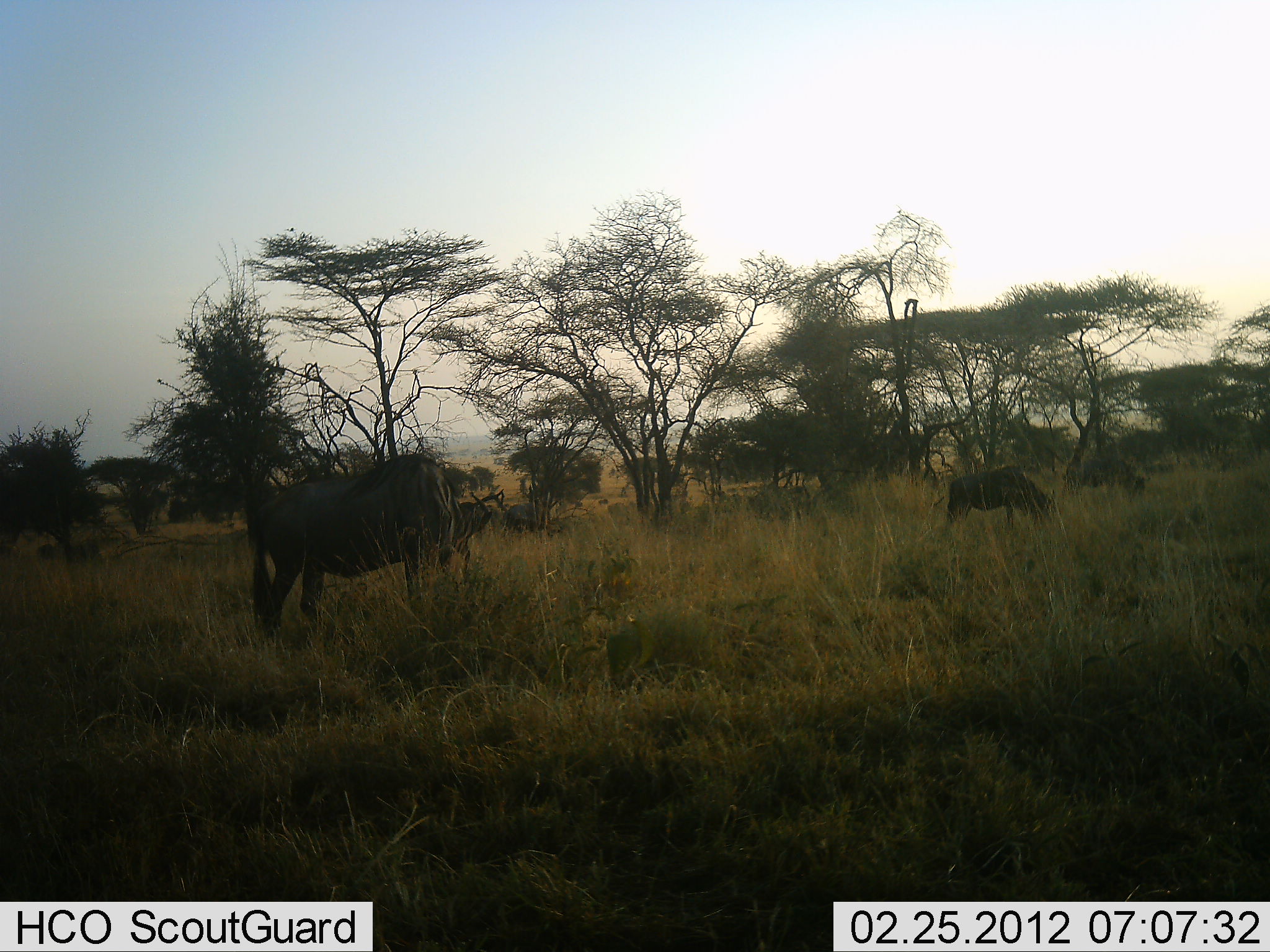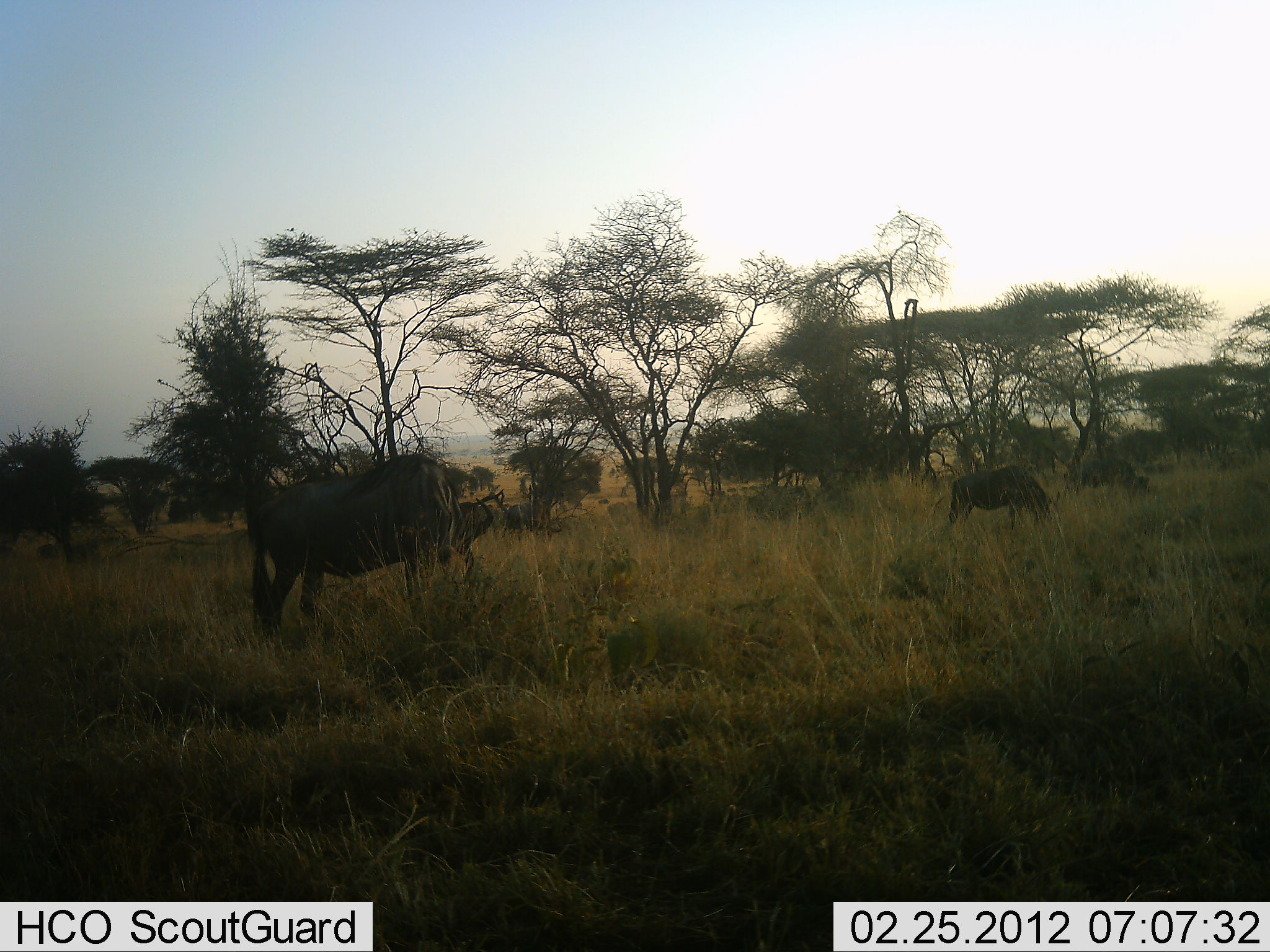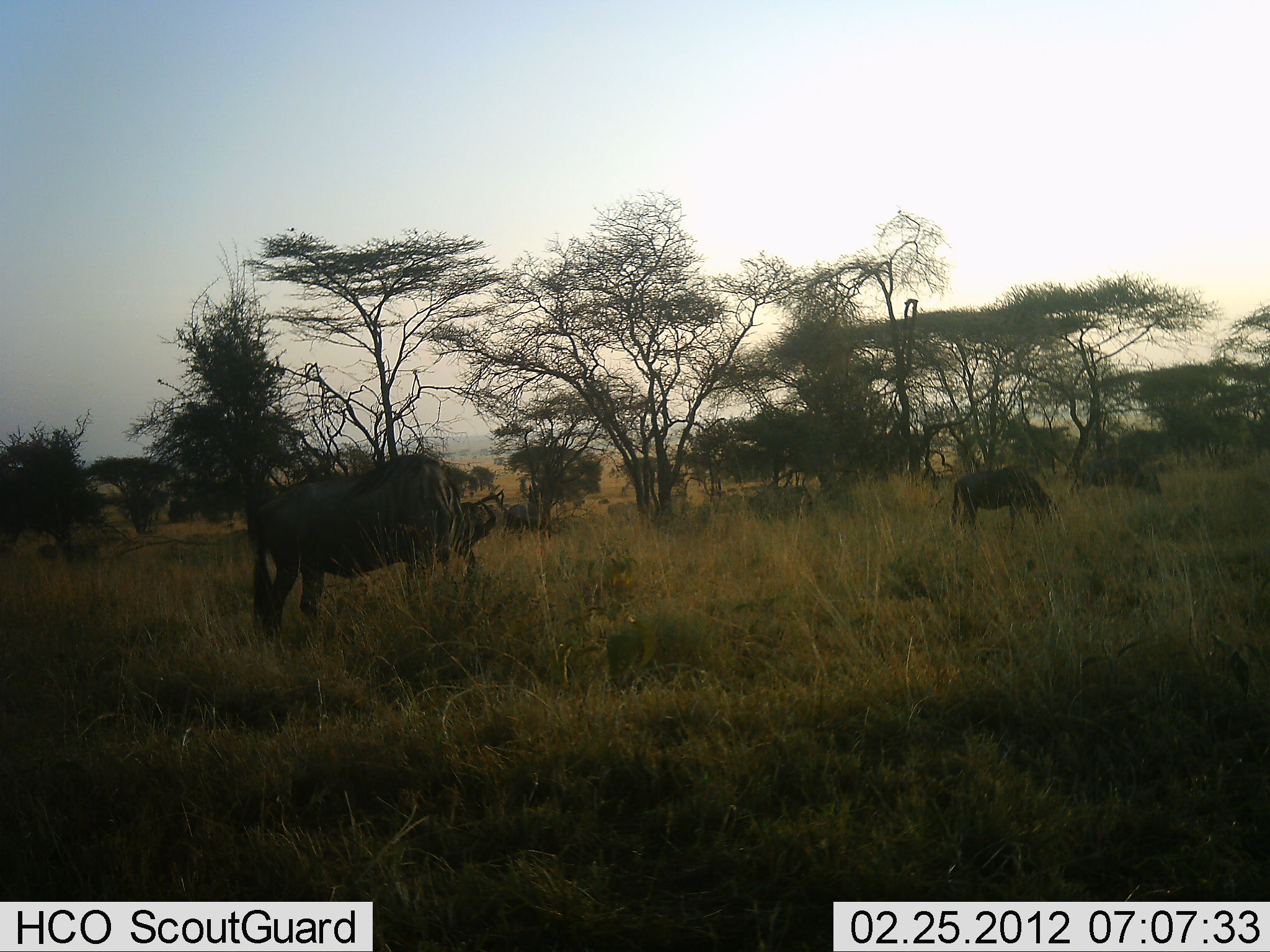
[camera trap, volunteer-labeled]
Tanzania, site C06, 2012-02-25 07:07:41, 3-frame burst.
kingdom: Animalia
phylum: Chordata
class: Mammalia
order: Artiodactyla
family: Bovidae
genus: Connochaetes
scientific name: Connochaetes taurinus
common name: blue wildebeest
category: wildebeest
Wildebeest (blue wildebeest) (Connochaetes taurinus), count 3. Behavior (volunteer vote fractions): standing 25%, resting 0%, moving 0%, interacting 0%. Young present (vote fraction): 5%. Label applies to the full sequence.